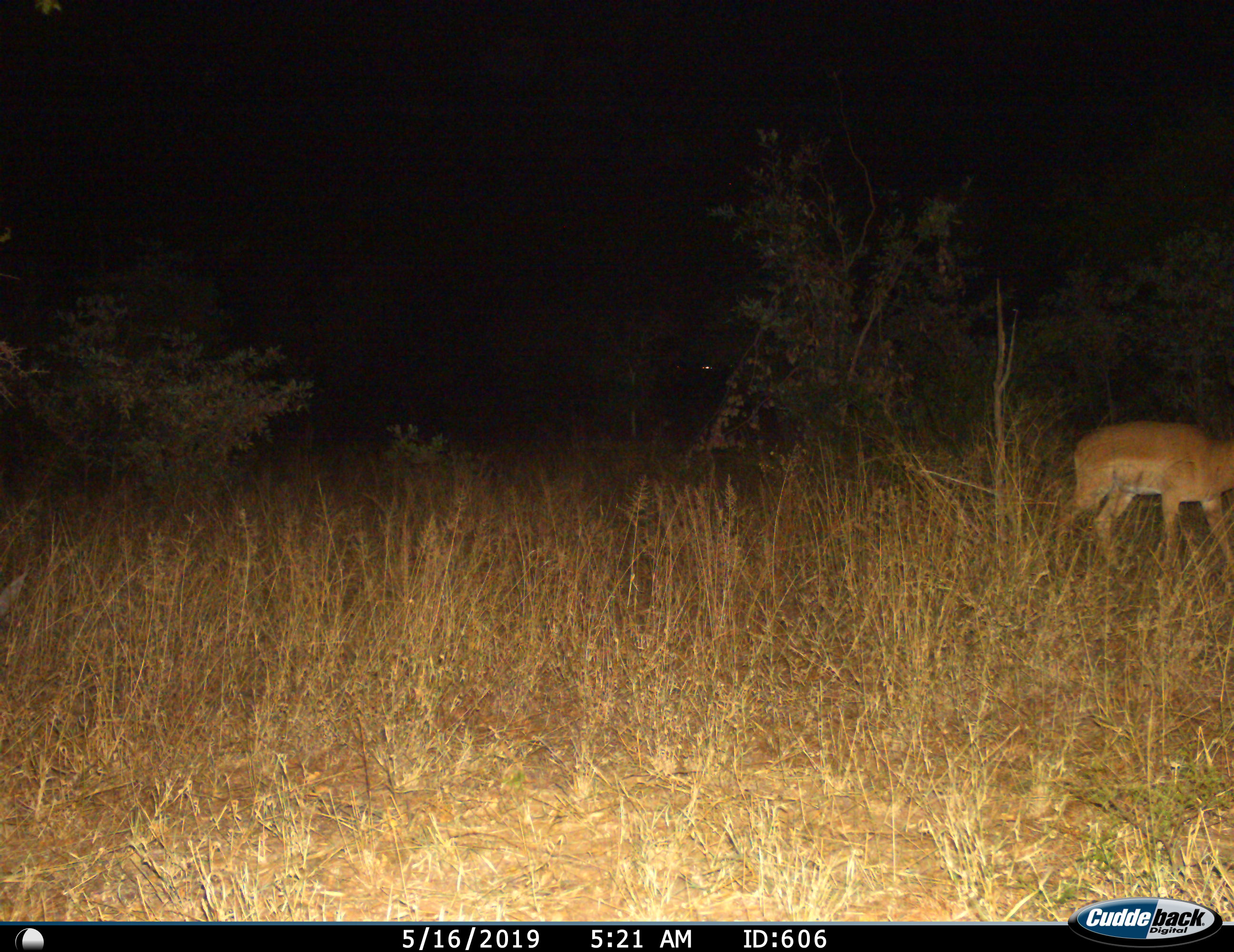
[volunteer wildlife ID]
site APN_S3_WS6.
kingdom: Animalia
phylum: Chordata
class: Mammalia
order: Artiodactyla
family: Bovidae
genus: Aepyceros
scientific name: Aepyceros melampus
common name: impala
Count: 1.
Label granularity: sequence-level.